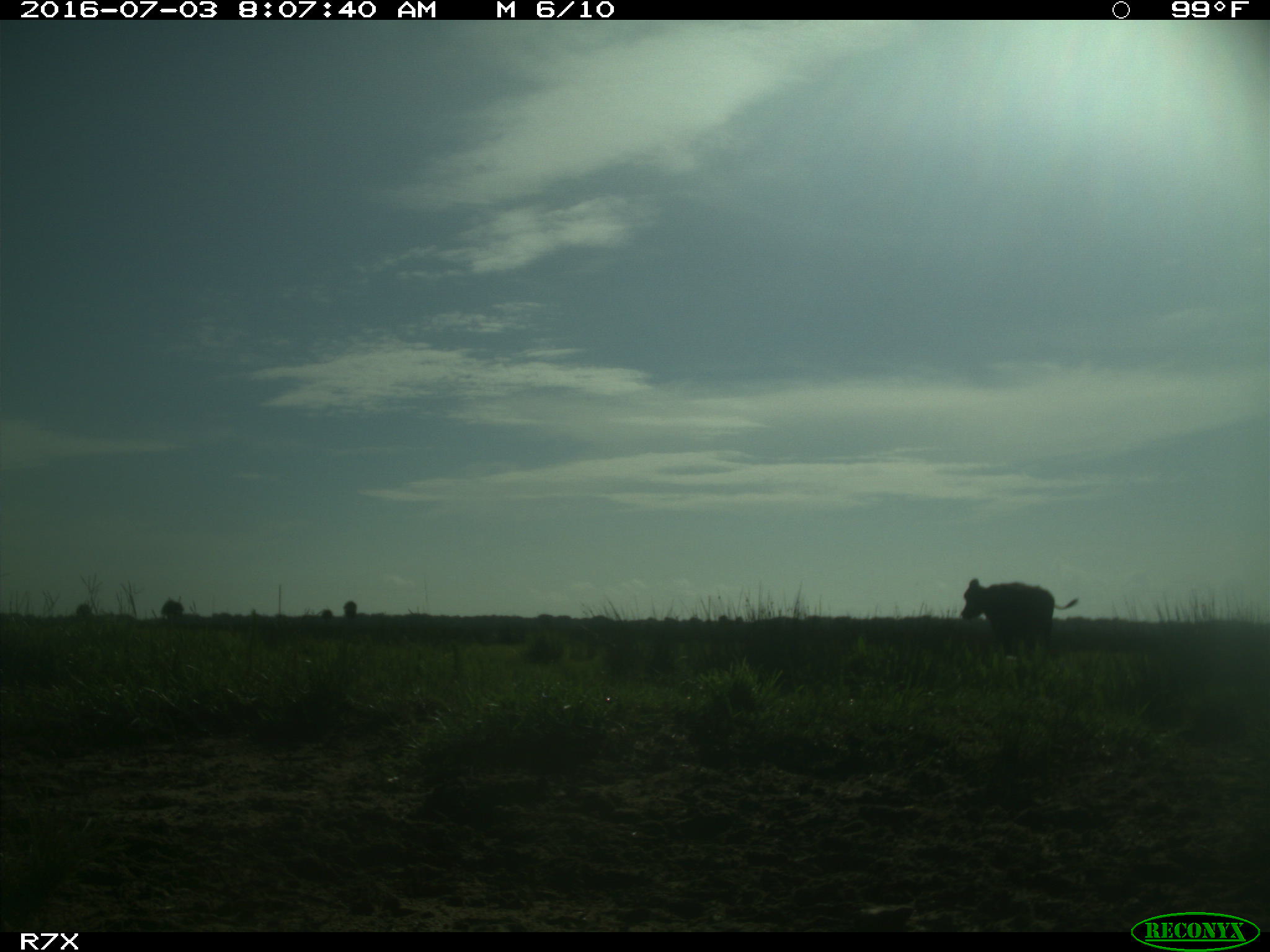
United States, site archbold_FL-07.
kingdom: Animalia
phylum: Chordata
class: Mammalia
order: Artiodactyla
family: Bovidae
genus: Bos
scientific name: Bos taurus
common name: domestic cow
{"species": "Bos taurus (domestic cow)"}